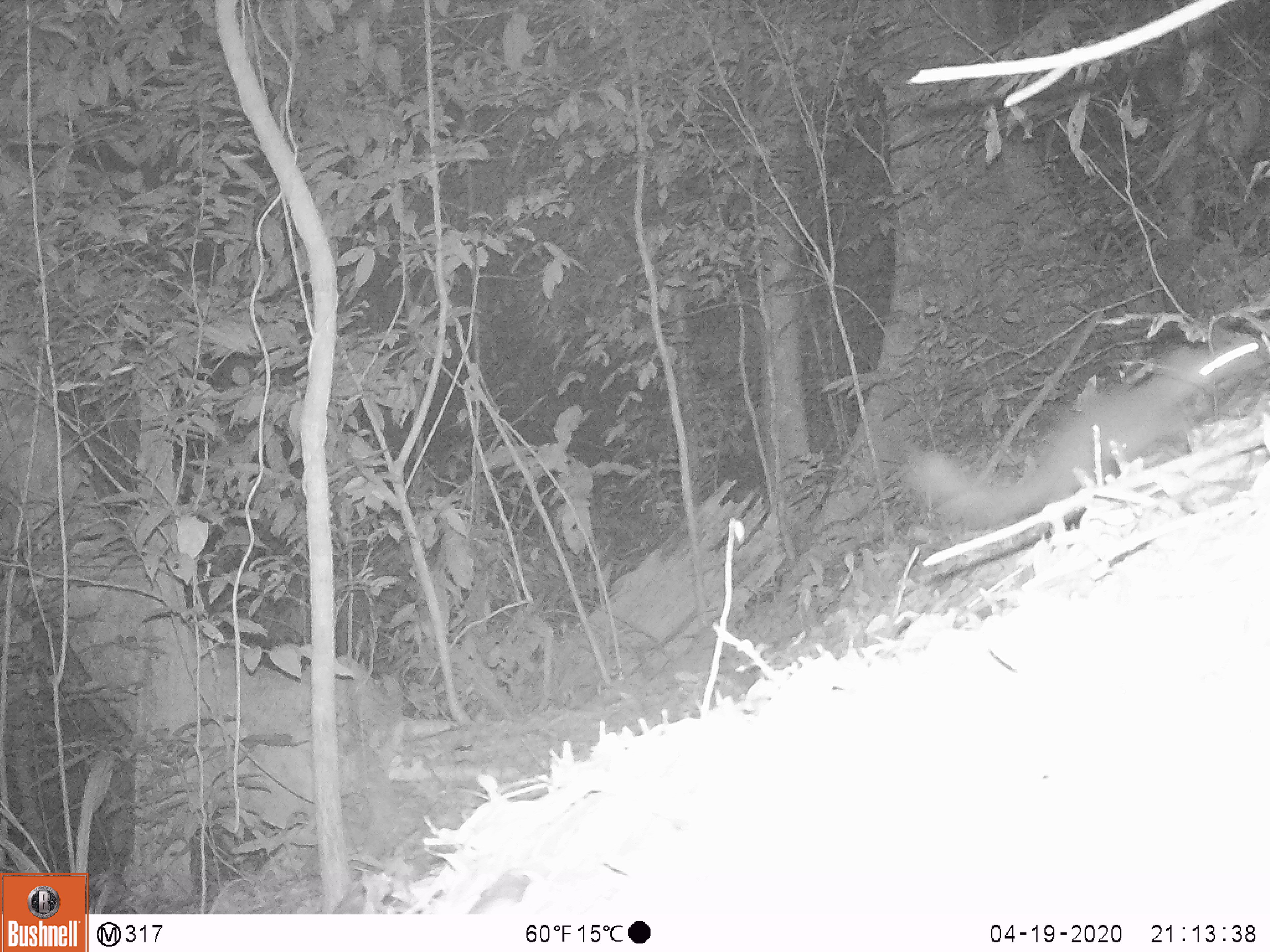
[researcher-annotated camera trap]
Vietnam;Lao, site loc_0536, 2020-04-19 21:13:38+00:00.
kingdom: Animalia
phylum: Chordata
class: Mammalia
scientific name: Mammalia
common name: mammal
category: unidentified small mammal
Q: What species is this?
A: Unidentified small mammal (mammal) (Mammalia).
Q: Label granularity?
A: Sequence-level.